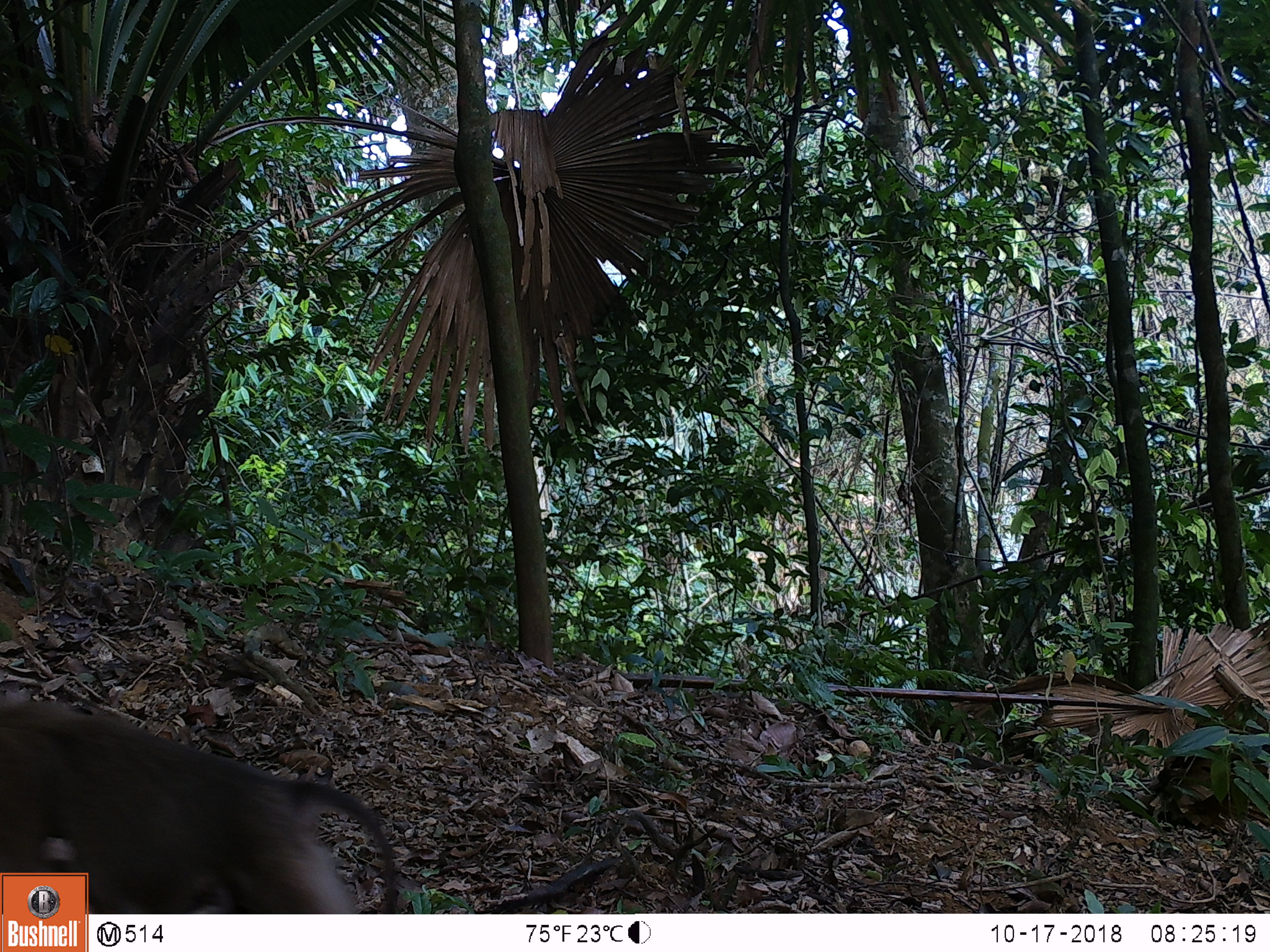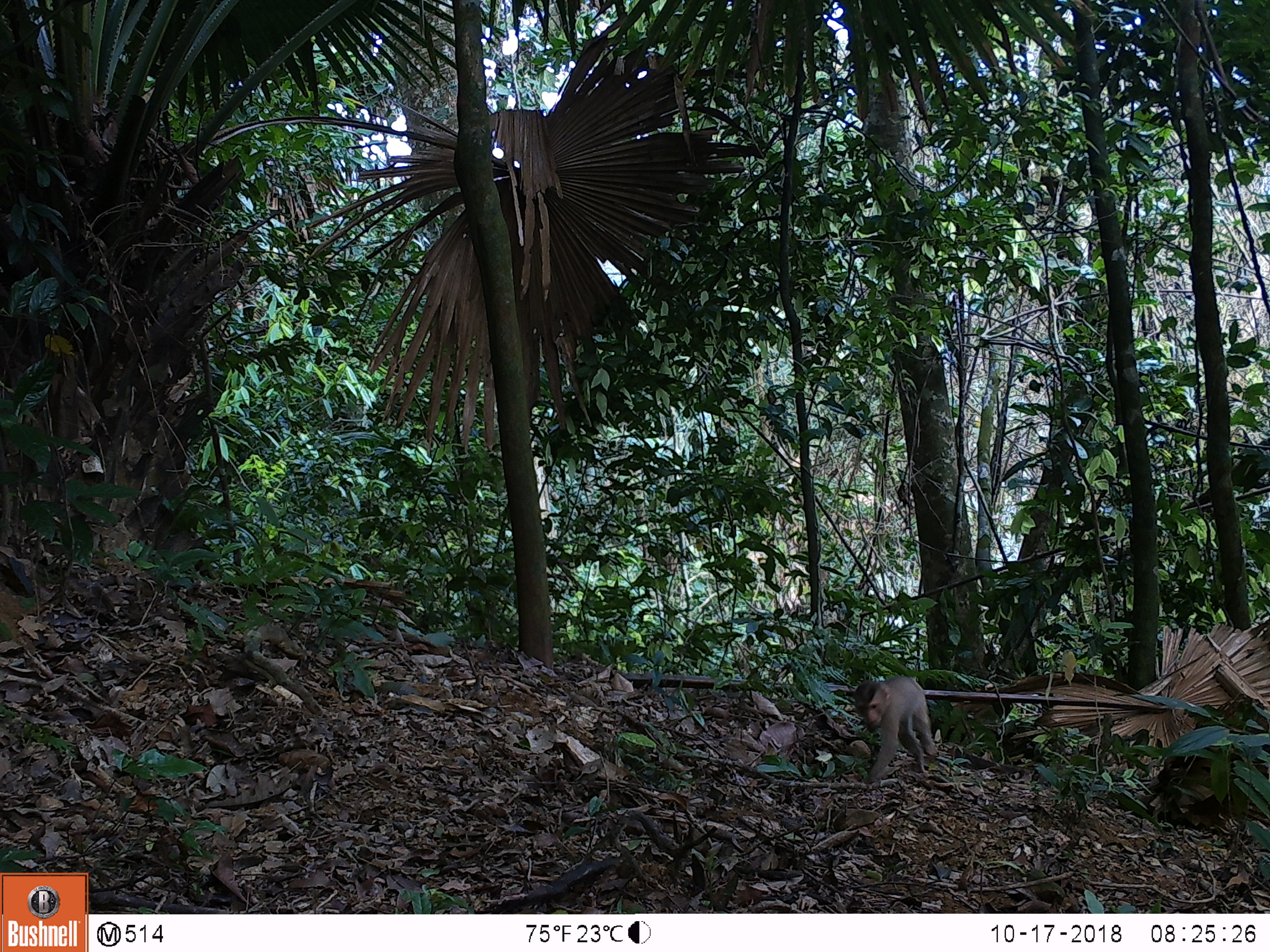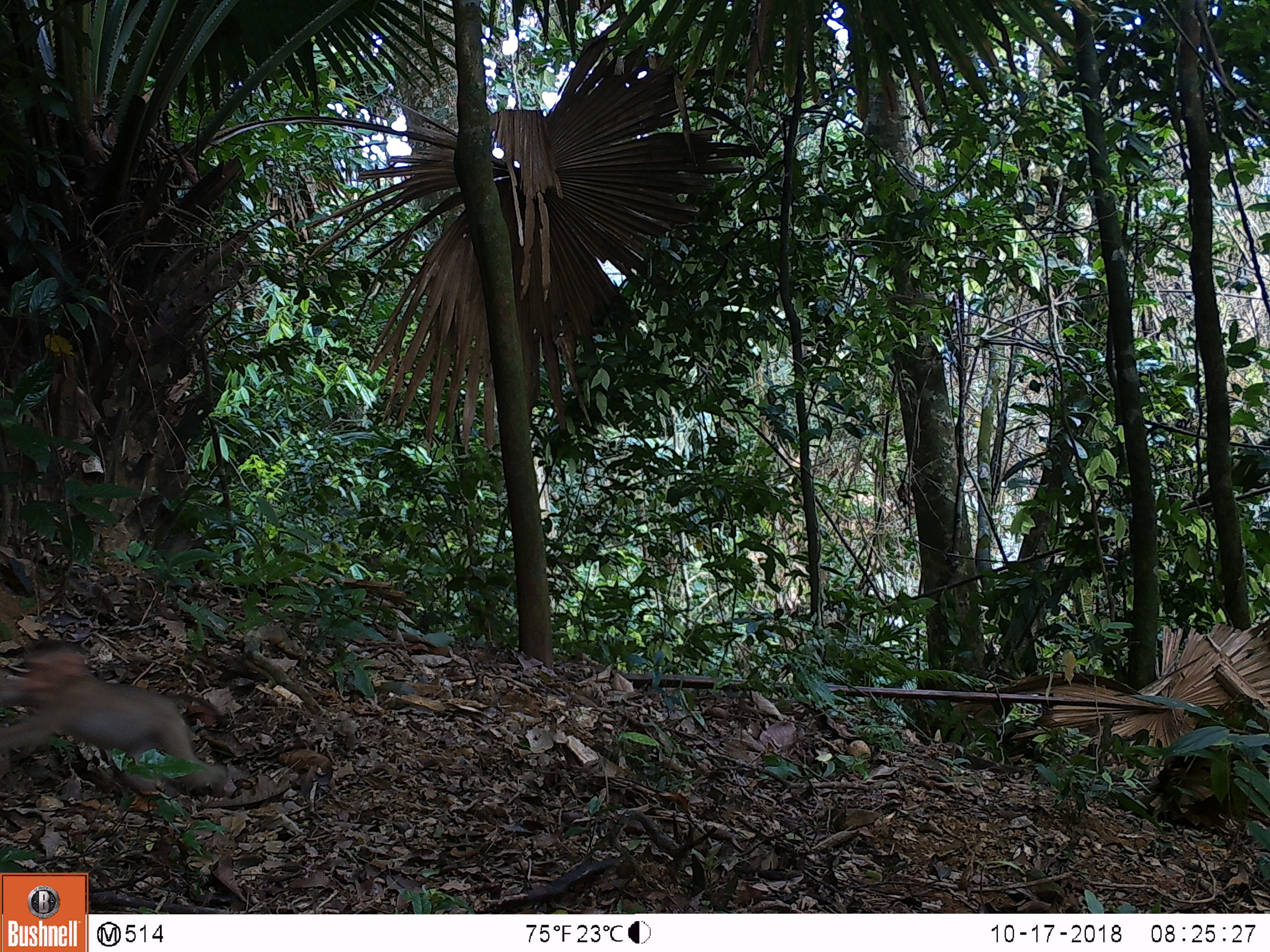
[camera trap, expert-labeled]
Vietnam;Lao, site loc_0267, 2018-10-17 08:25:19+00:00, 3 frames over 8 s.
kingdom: Animalia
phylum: Chordata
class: Mammalia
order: Primates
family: Cercopithecidae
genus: Macaca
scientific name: Macaca nemestrina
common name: pig-tailed macaque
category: pig tailed macaque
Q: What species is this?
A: Pig tailed macaque (pig-tailed macaque) (Macaca nemestrina).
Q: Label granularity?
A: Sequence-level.